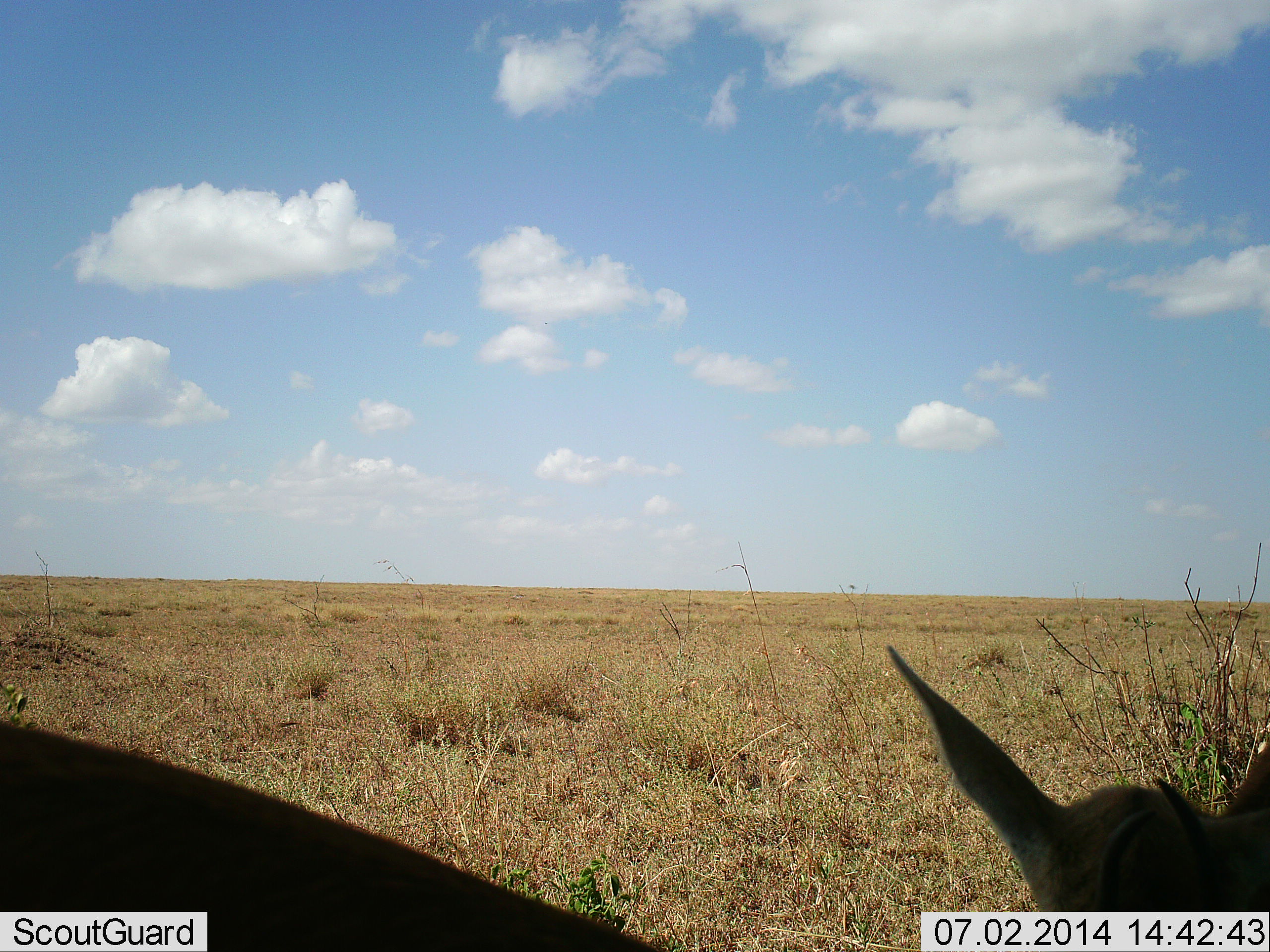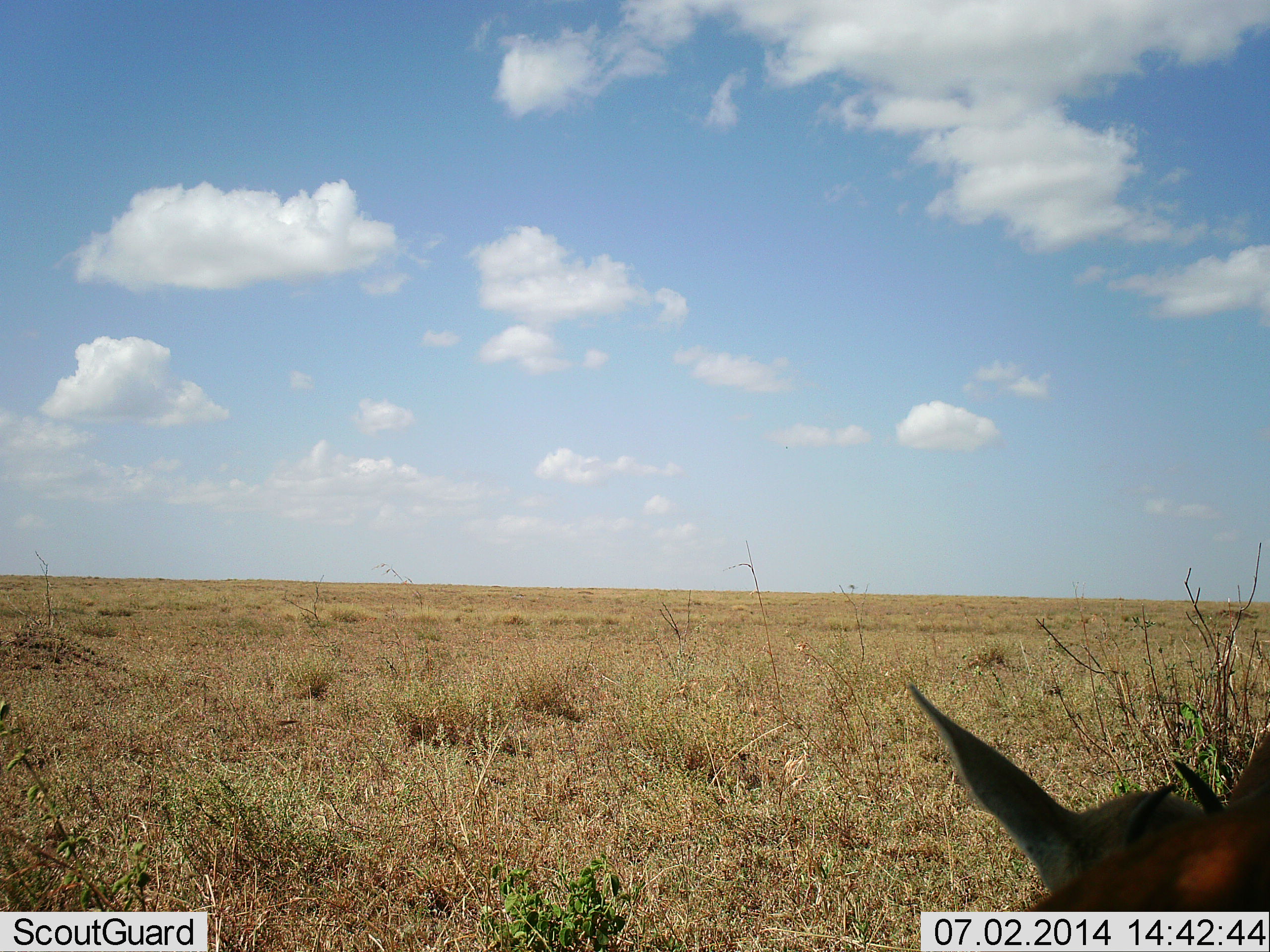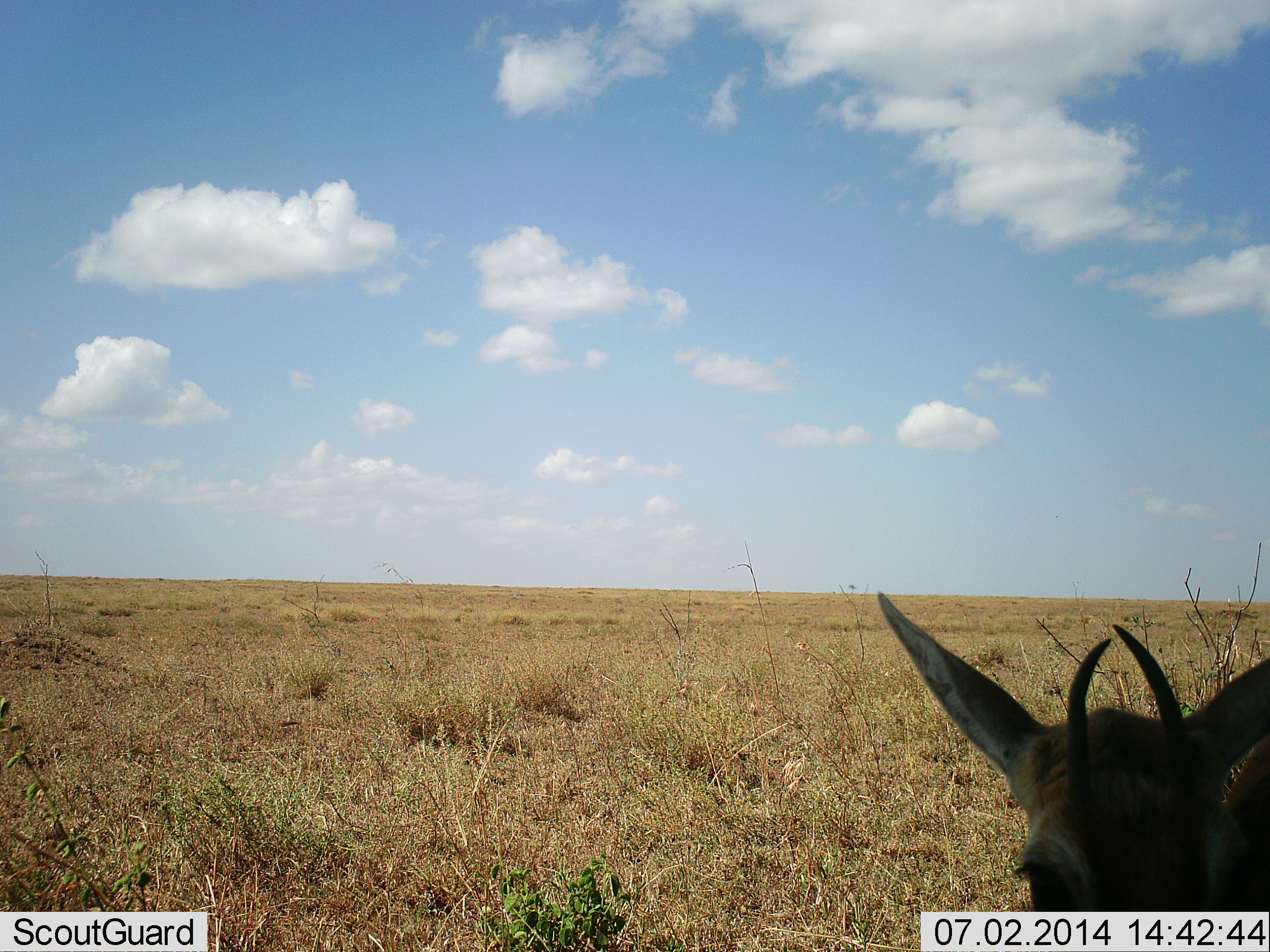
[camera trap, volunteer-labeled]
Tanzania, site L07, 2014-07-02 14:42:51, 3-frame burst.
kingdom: Animalia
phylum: Chordata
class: Mammalia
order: Artiodactyla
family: Bovidae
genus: Eudorcas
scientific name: Eudorcas thomsonii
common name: thomson's gazelle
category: gazellethomsons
Gazellethomsons (thomson's gazelle) (Eudorcas thomsonii), count 1. Behavior (volunteer vote fractions): standing 80%, resting 10%, moving 30%, interacting 0%. Young present (vote fraction): 10%. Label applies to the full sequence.